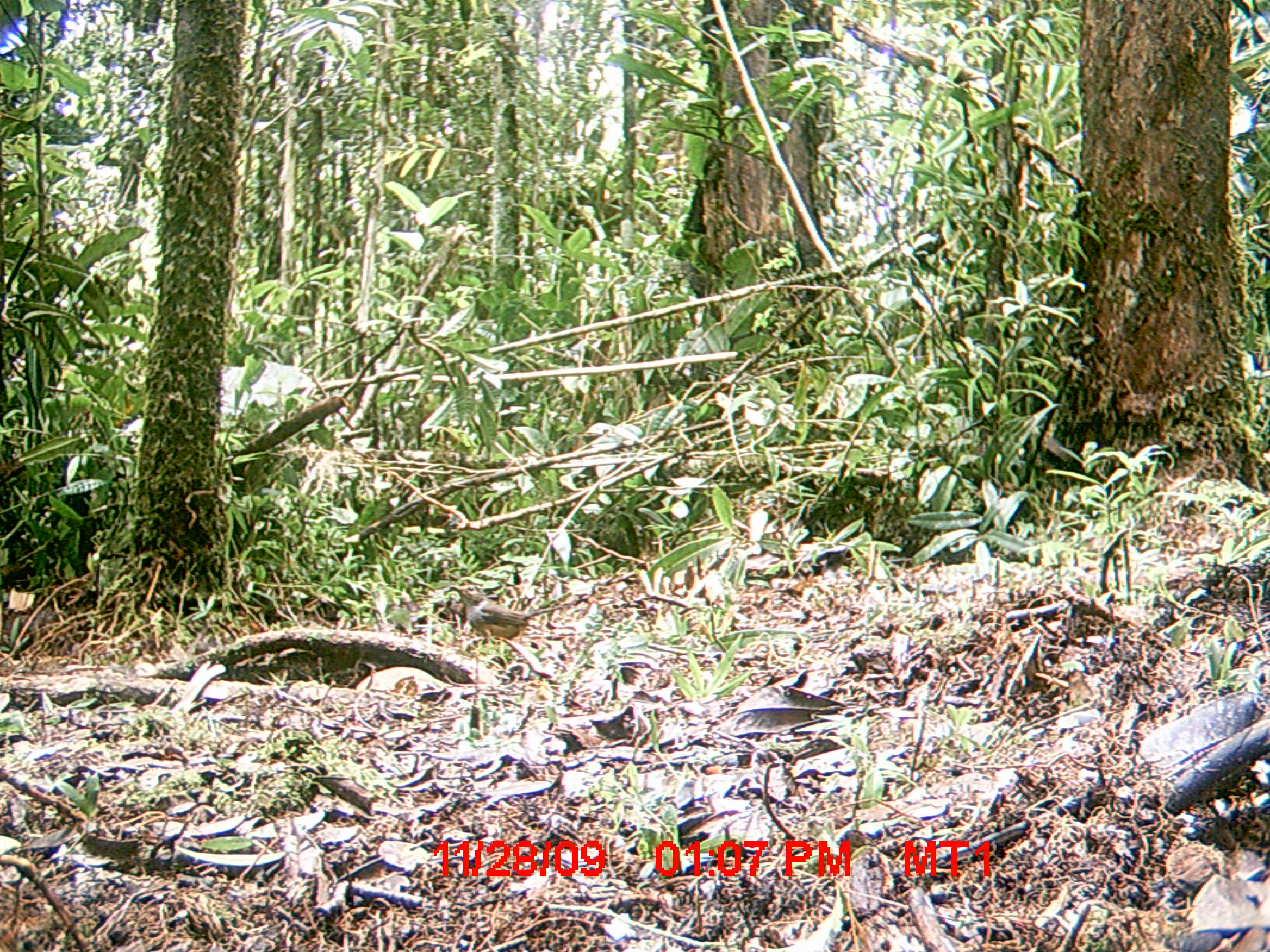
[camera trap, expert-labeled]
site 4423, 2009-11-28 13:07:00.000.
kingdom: Animalia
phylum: Chordata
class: Aves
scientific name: Aves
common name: bird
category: unknown bird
Unknown bird (bird) (Aves), count 1.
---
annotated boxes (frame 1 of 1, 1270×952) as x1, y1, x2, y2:
unknown bird: 449, 583, 576, 644